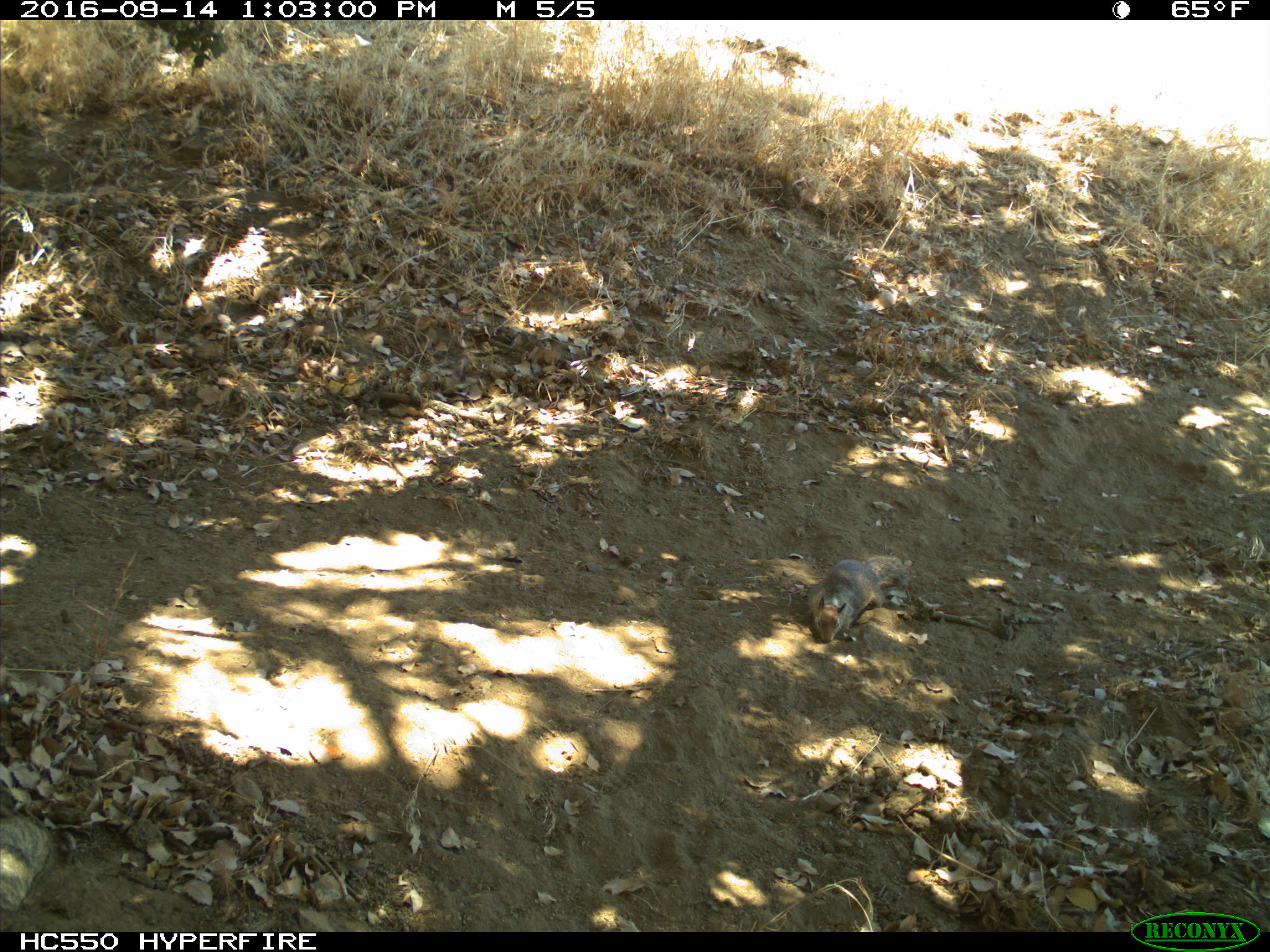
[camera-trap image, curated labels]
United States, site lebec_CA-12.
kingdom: Animalia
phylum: Chordata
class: Mammalia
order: Rodentia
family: Sciuridae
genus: Otospermophilus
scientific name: Otospermophilus beecheyi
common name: california ground squirrel